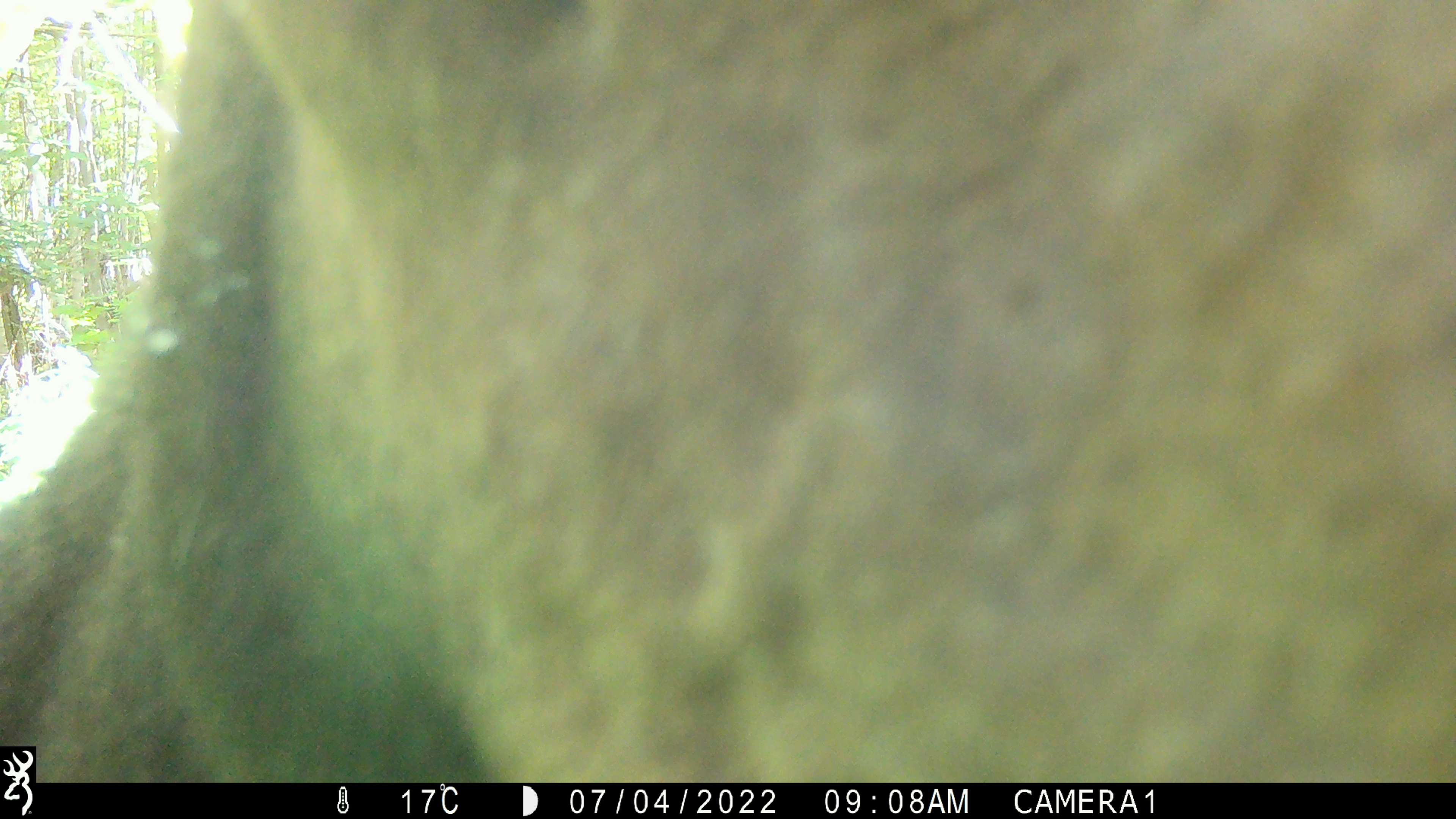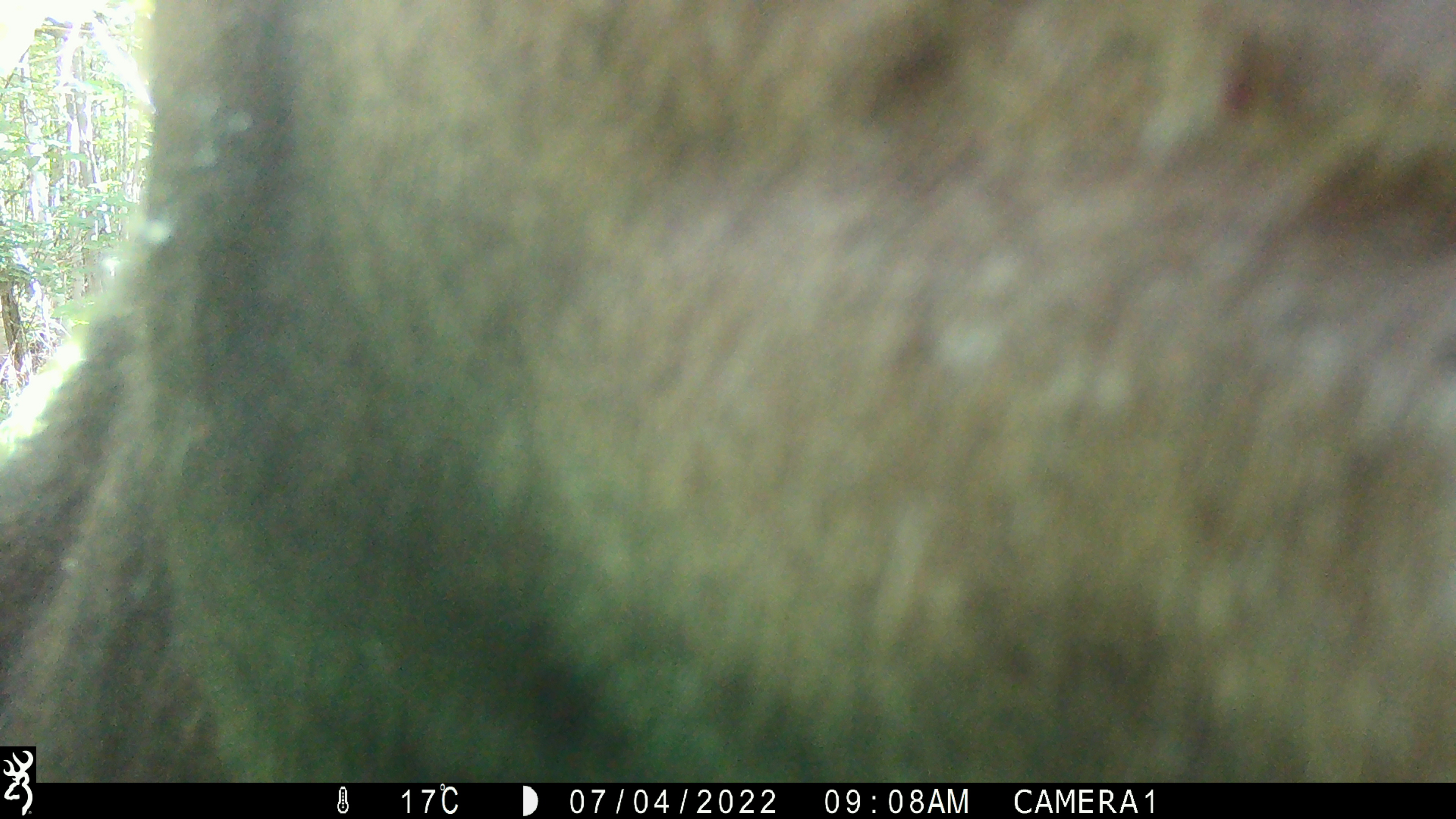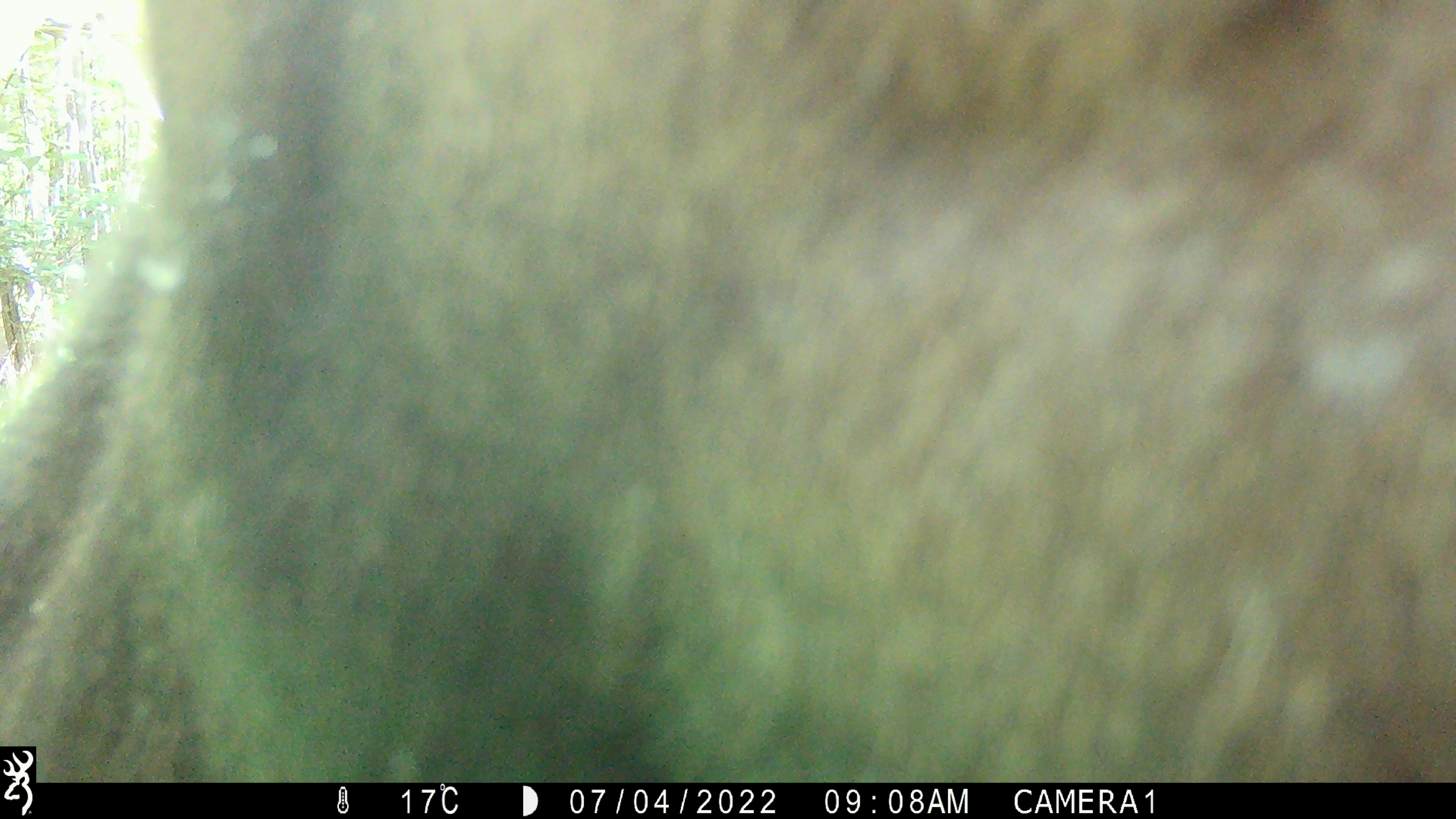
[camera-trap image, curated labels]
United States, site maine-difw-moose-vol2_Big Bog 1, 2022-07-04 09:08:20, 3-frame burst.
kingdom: Animalia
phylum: Chordata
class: Mammalia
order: Artiodactyla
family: Cervidae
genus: Alces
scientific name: Alces alces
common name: moose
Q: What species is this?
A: Moose (Alces alces).